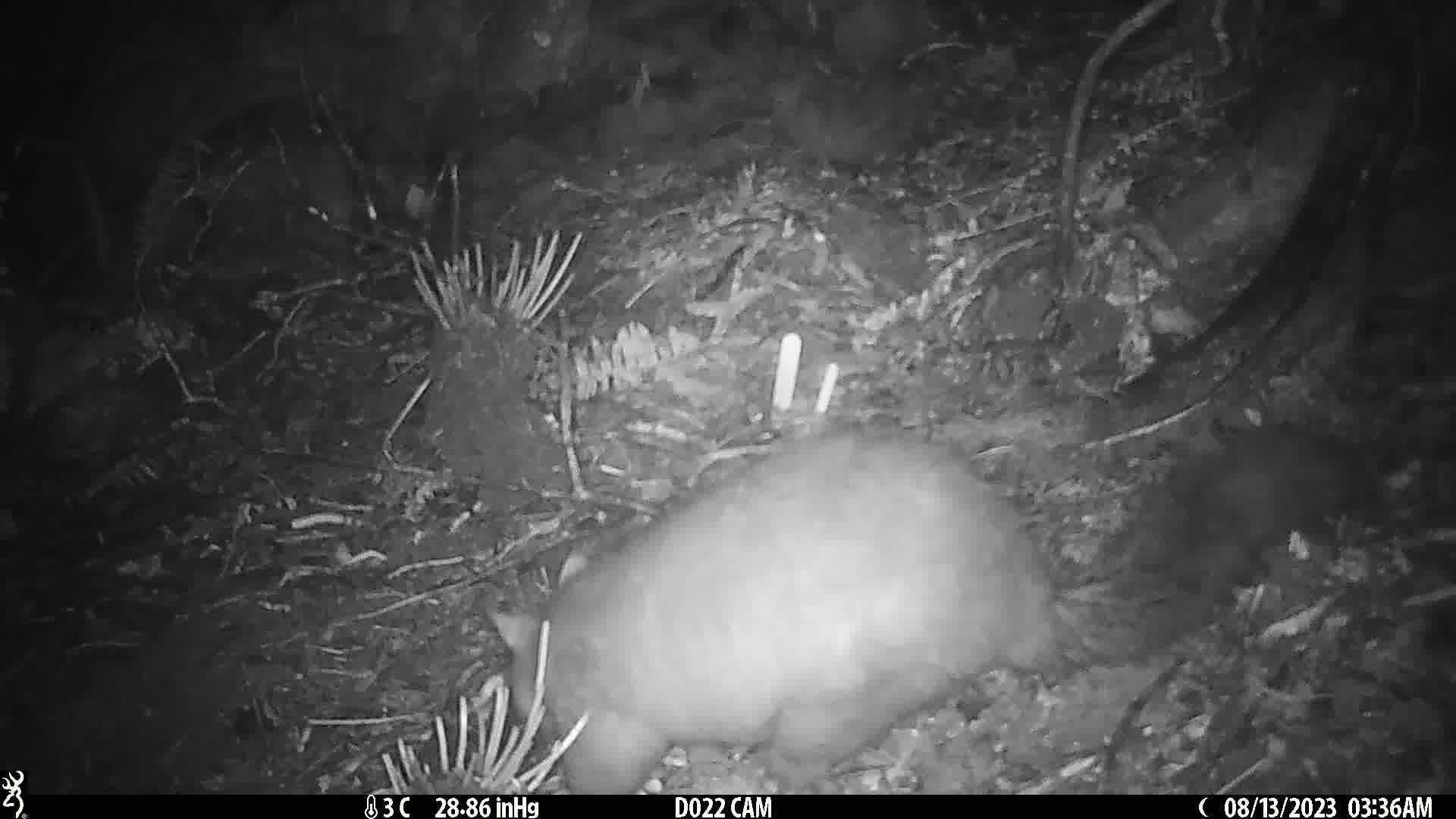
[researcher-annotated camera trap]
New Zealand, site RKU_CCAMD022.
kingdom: Animalia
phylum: Chordata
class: Mammalia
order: Diprotodontia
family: Phalangeridae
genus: Trichosurus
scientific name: Trichosurus vulpecula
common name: common brushtail possum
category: possum